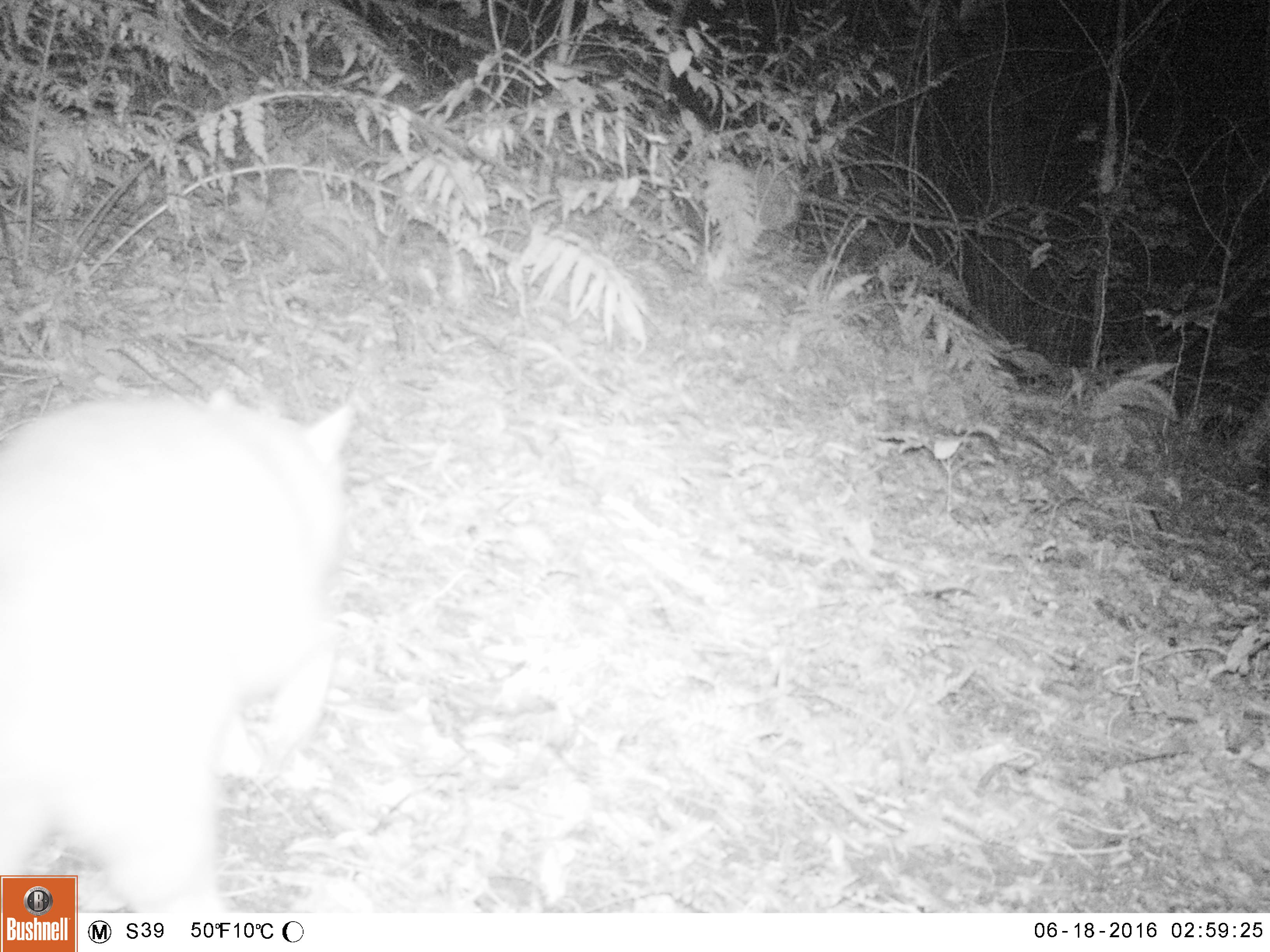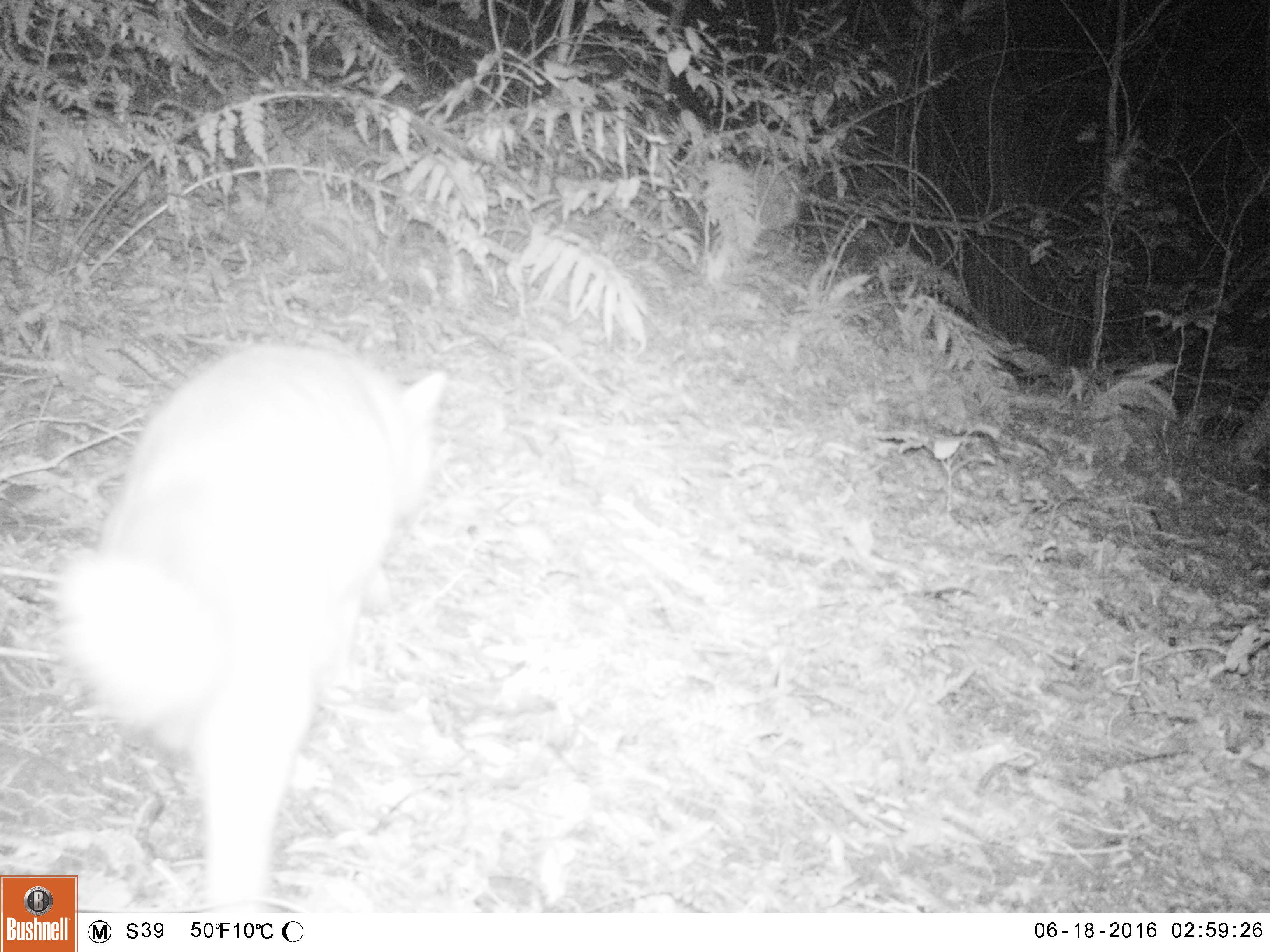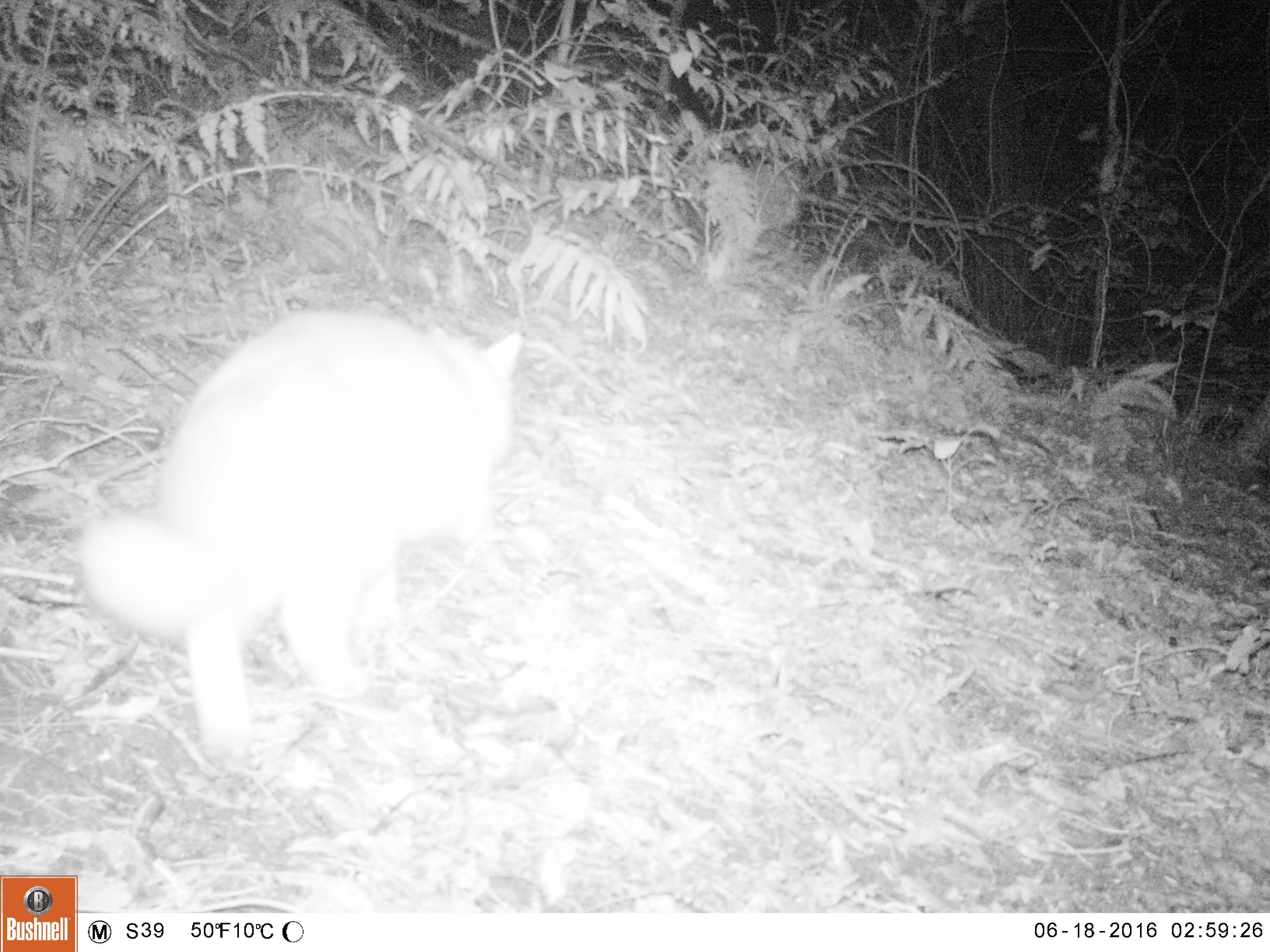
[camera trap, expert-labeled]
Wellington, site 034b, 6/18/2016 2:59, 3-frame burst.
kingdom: Animalia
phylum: Chordata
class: Mammalia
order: Carnivora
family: Felidae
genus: Felis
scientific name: Felis catus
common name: cat